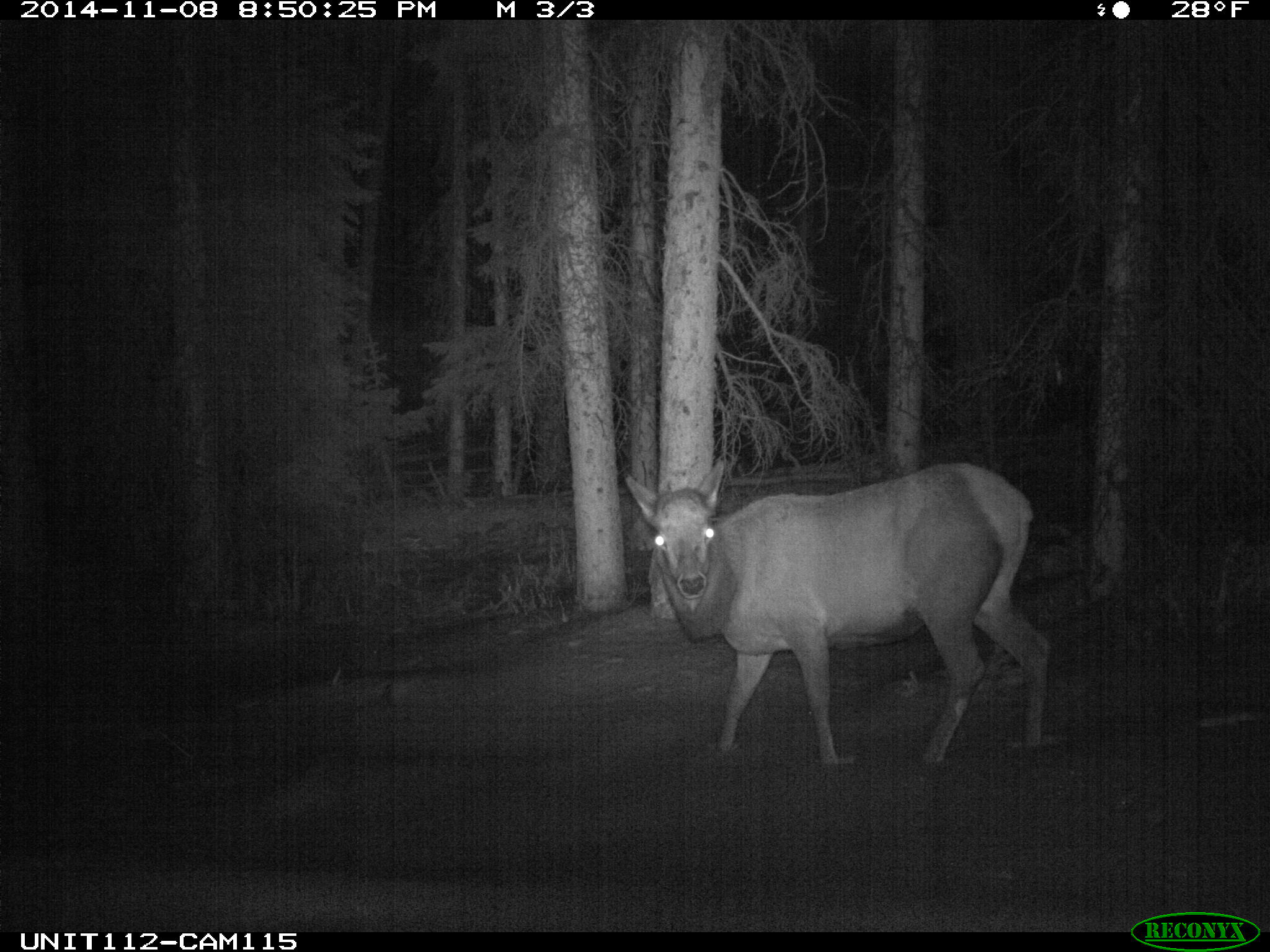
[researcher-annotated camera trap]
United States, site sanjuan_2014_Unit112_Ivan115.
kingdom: Animalia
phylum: Chordata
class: Mammalia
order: Artiodactyla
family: Cervidae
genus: Cervus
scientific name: Cervus elaphus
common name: red deer